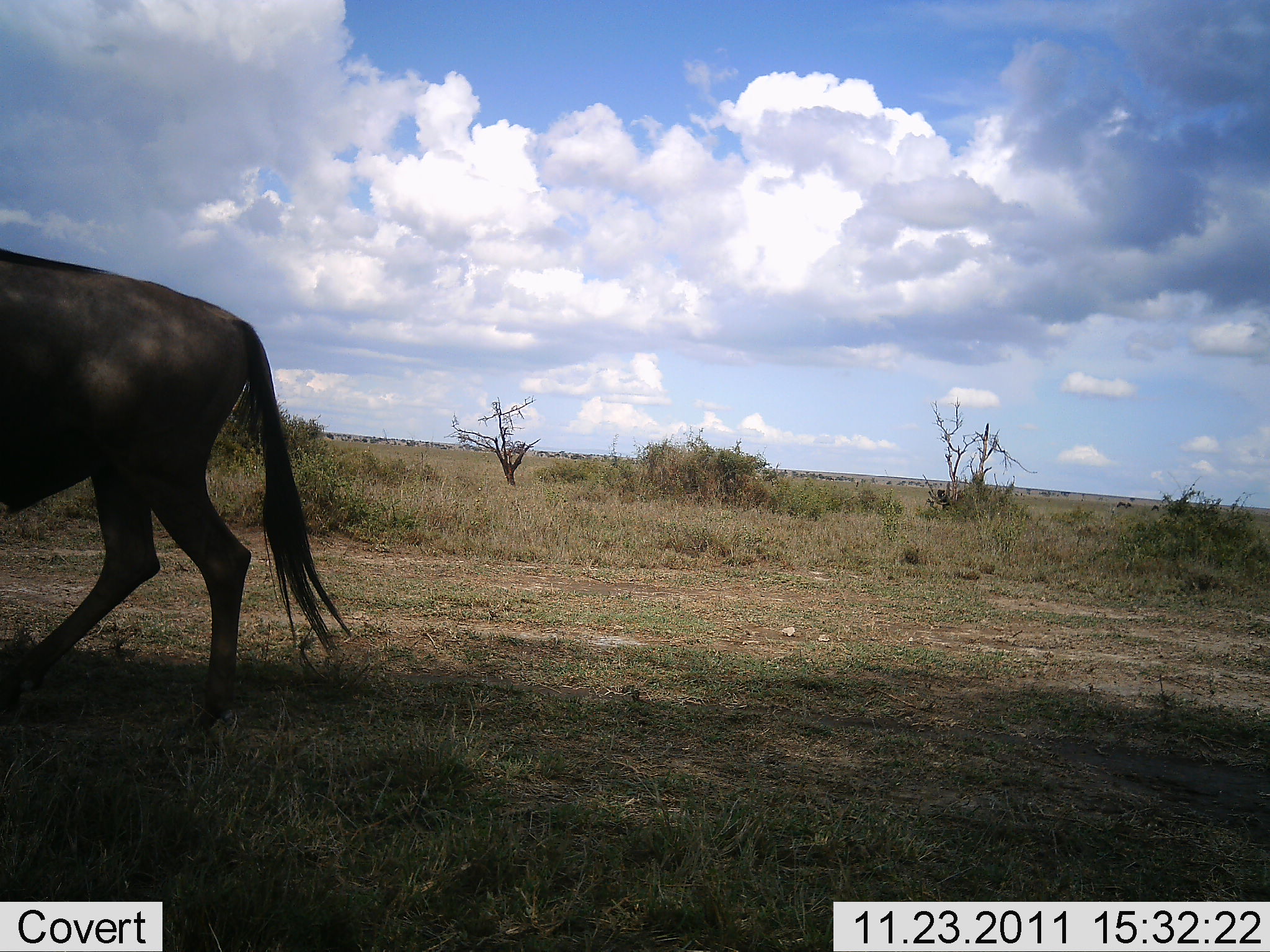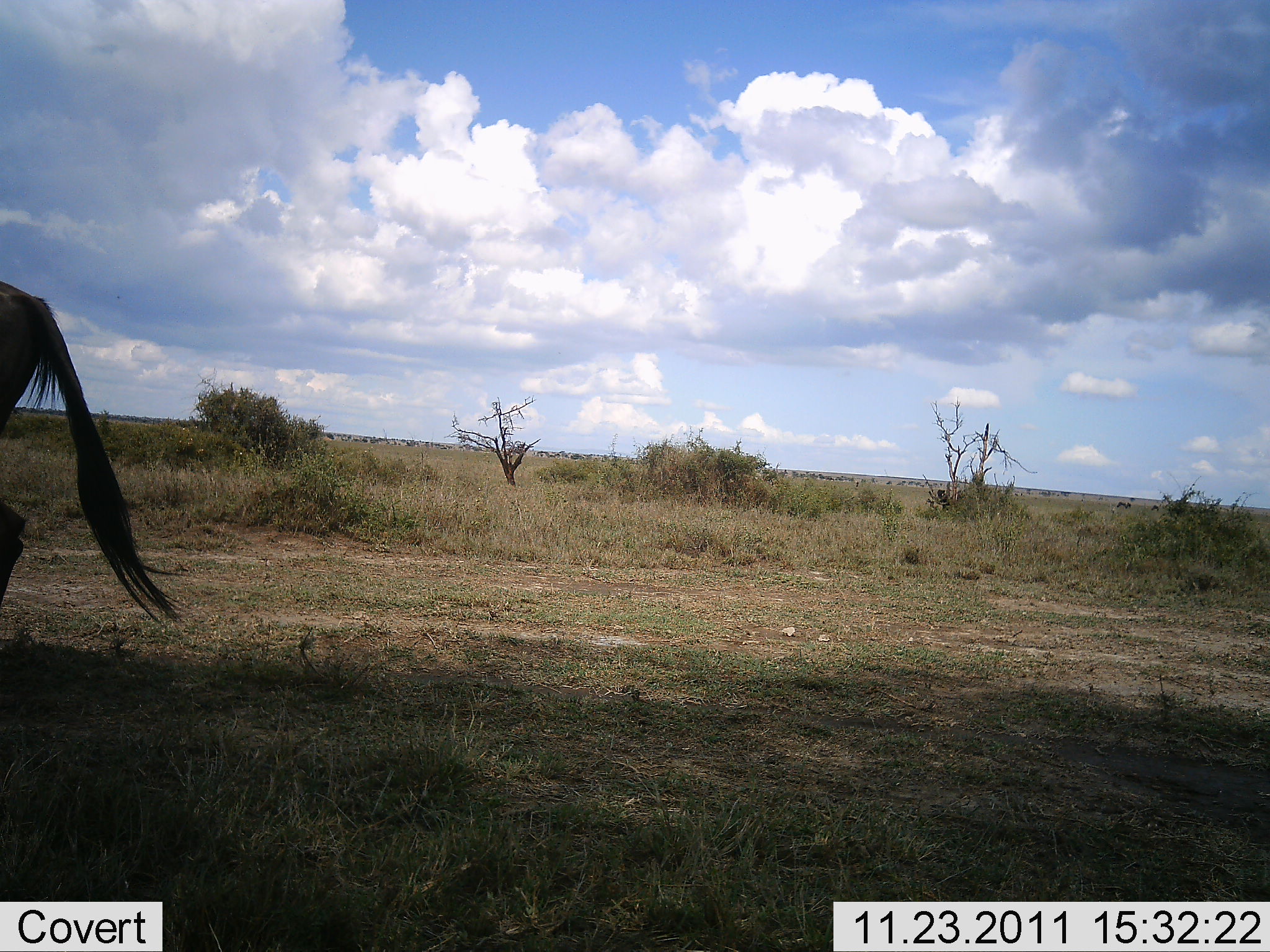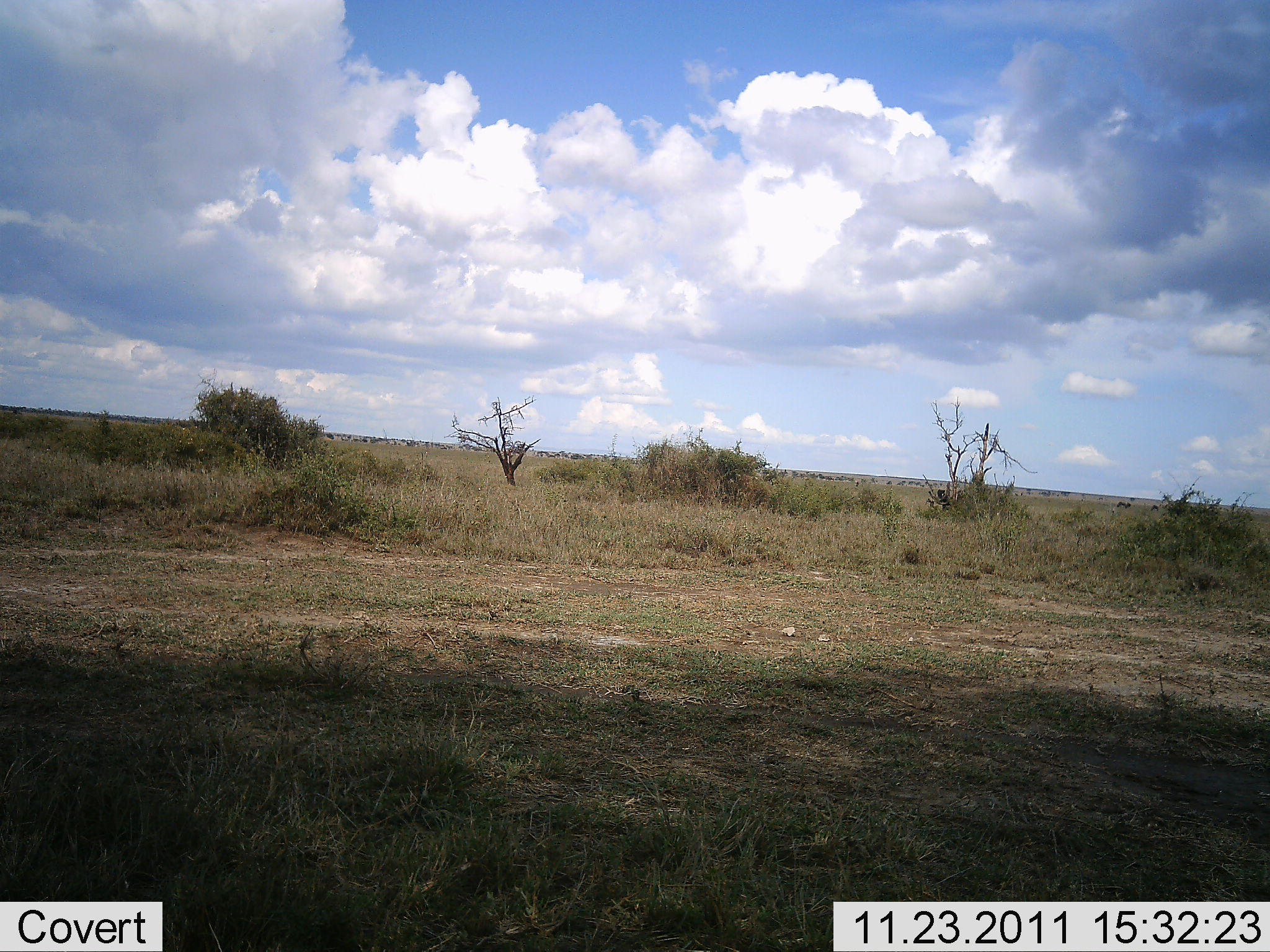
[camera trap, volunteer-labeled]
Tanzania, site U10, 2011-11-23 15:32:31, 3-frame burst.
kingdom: Animalia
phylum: Chordata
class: Mammalia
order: Artiodactyla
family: Bovidae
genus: Connochaetes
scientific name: Connochaetes taurinus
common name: blue wildebeest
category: wildebeest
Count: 1.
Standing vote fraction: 9%.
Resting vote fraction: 0%.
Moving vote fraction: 100%.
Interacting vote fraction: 0%.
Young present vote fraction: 0%.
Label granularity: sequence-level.